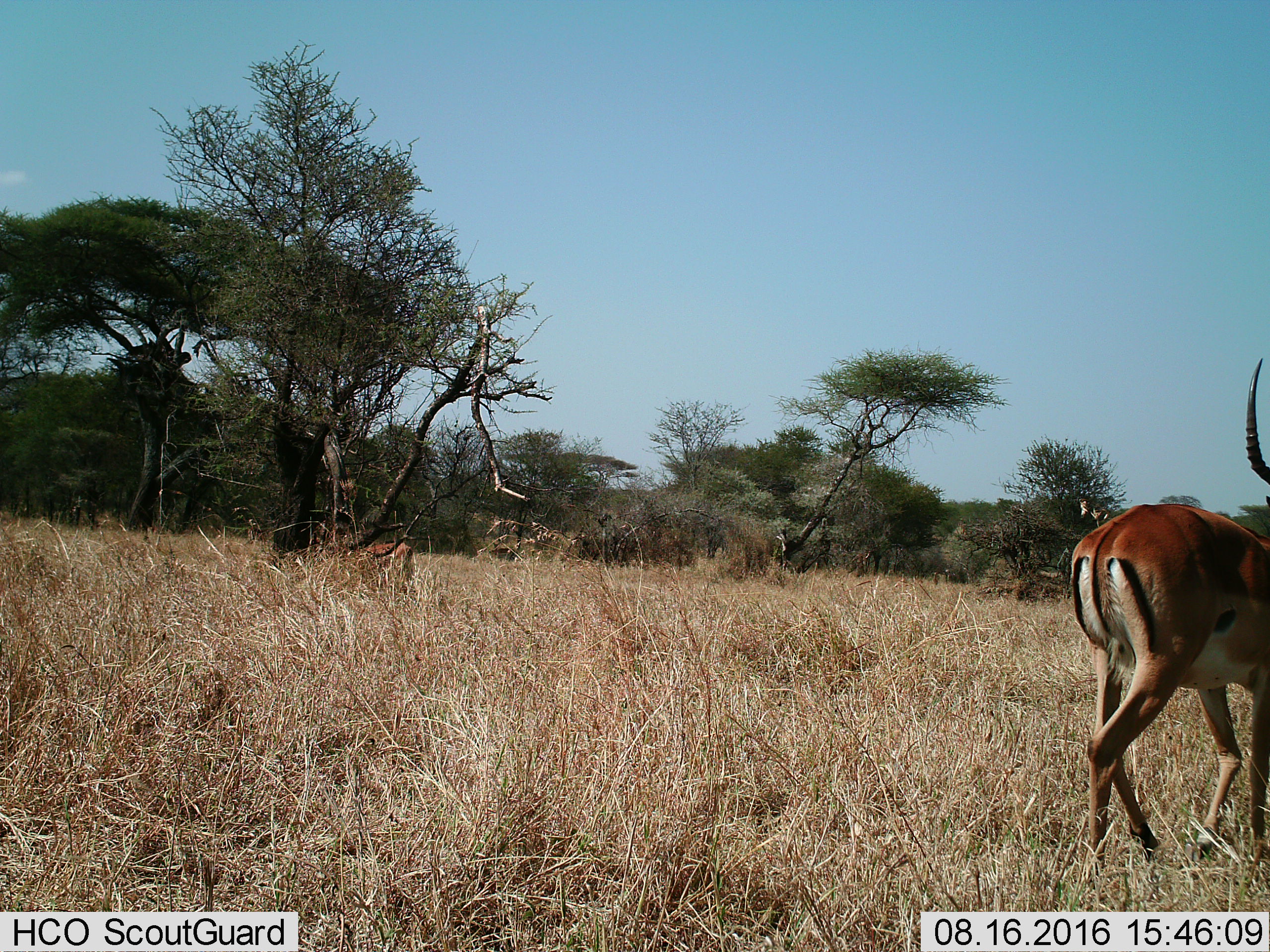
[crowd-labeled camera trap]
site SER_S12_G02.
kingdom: Animalia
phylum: Chordata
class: Mammalia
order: Artiodactyla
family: Bovidae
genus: Aepyceros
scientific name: Aepyceros melampus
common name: impala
Impala (Aepyceros melampus), count 1. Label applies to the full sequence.